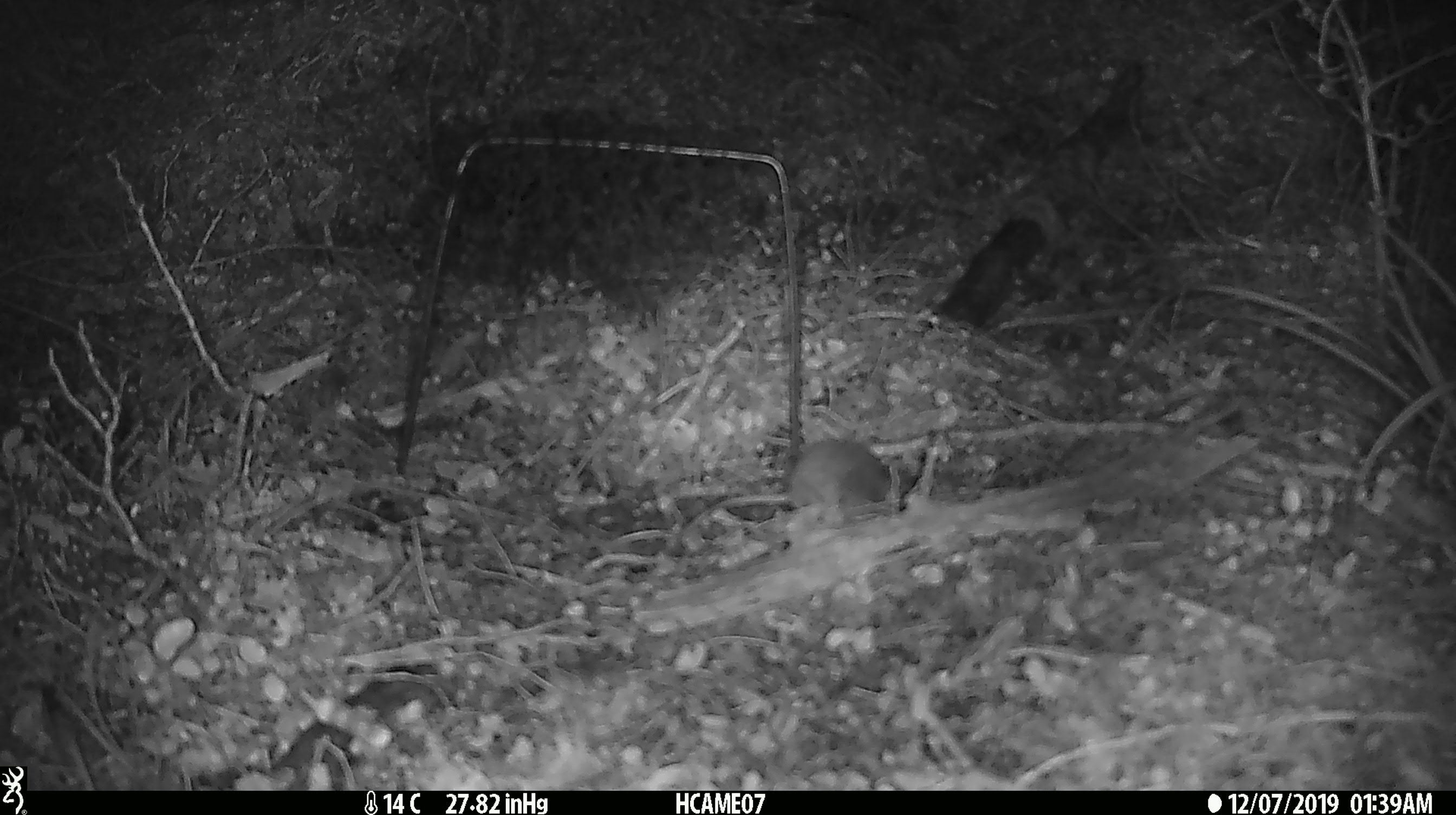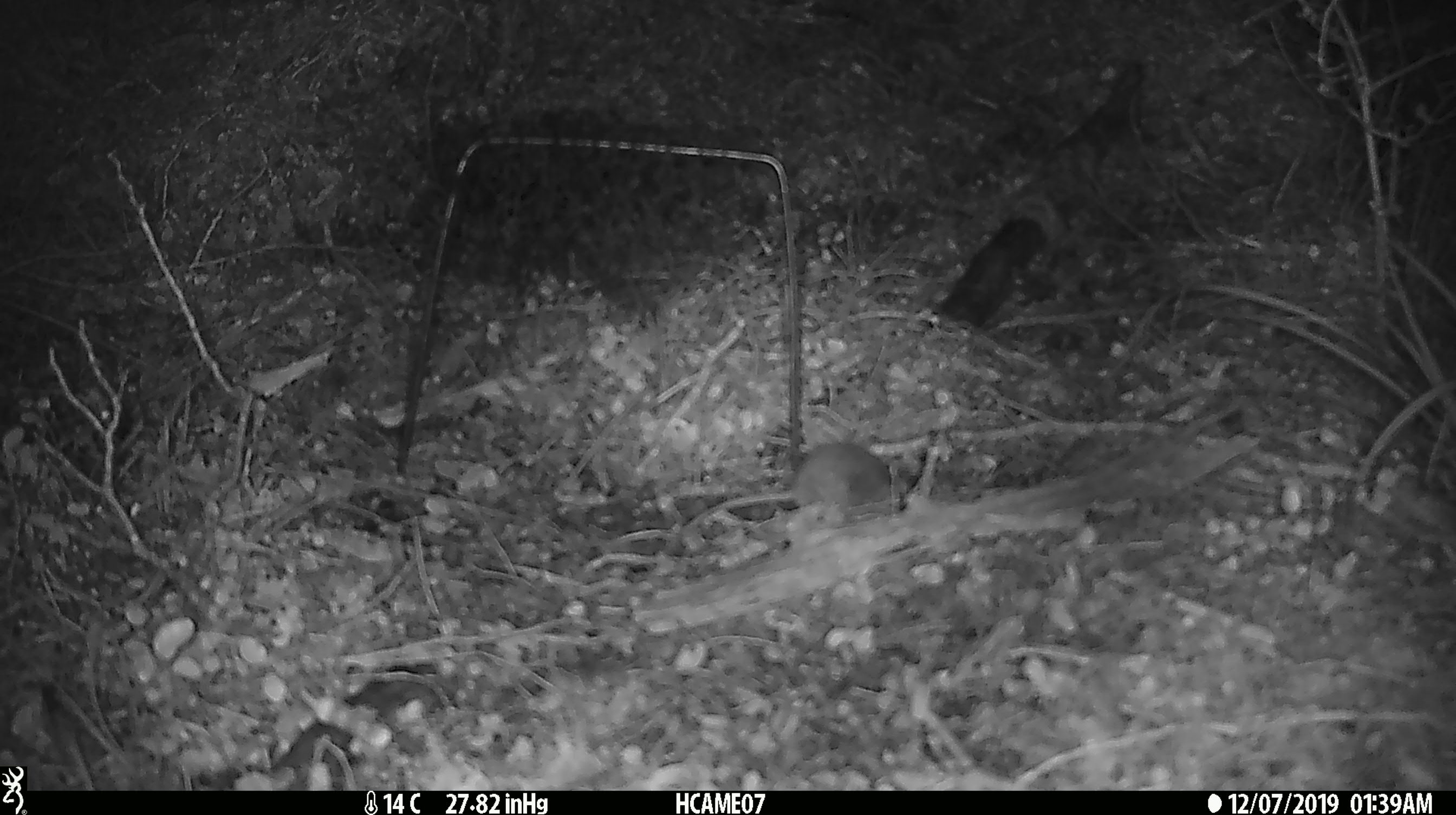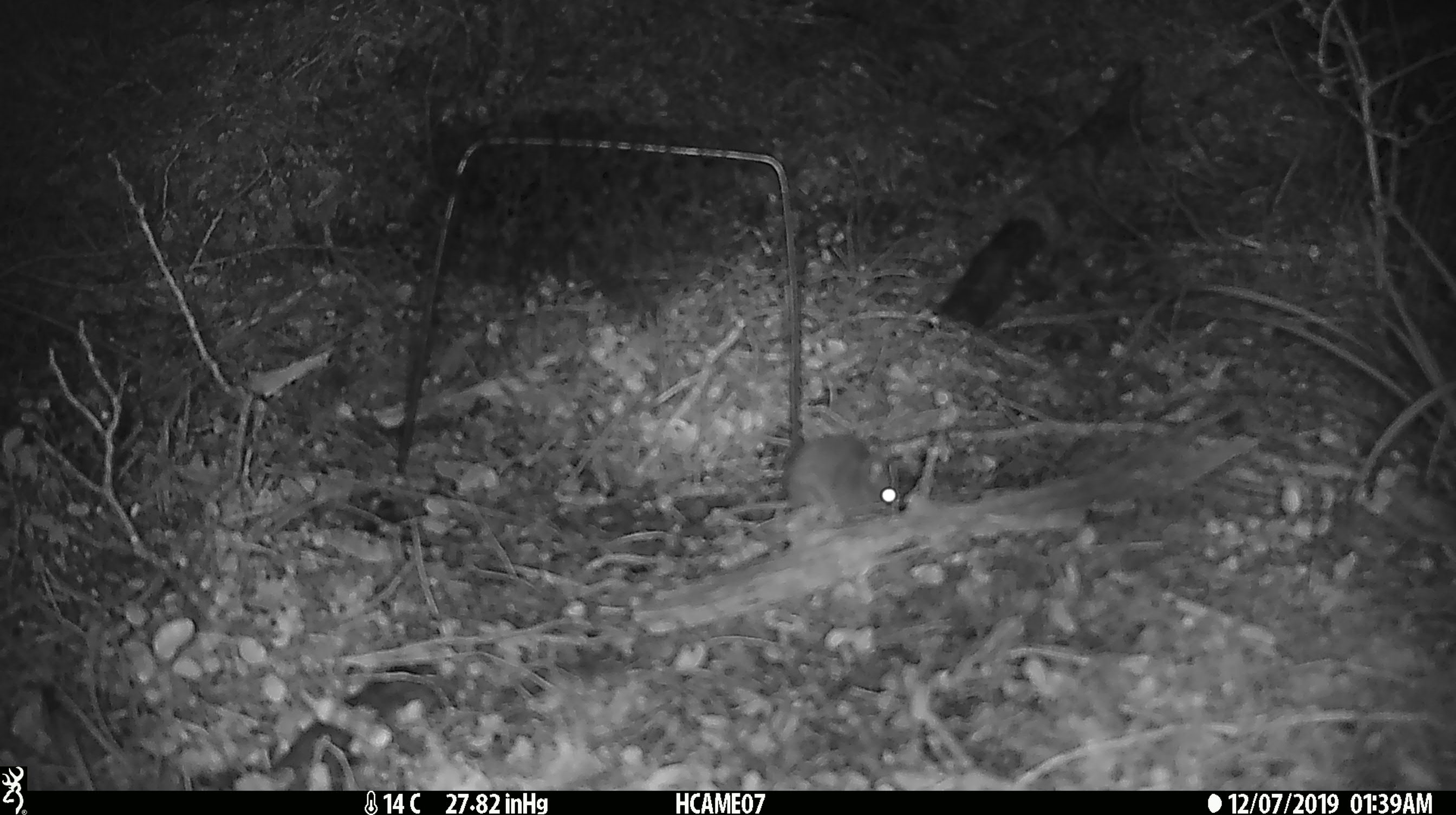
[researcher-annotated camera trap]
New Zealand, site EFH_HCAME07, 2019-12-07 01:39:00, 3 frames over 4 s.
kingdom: Animalia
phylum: Chordata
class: Mammalia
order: Rodentia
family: Muridae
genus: Mus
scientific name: Mus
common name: mouse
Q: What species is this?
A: Mouse (Mus).